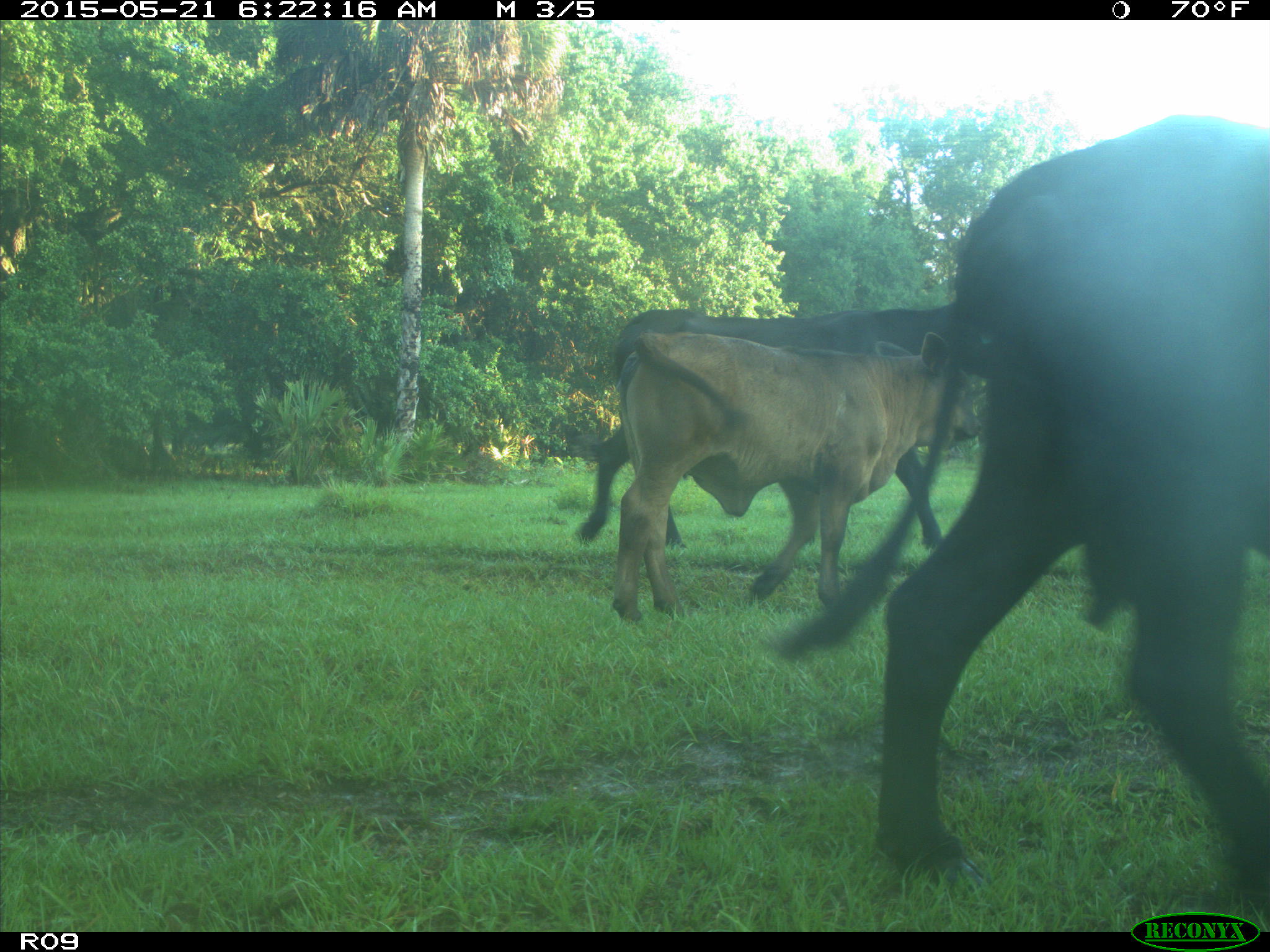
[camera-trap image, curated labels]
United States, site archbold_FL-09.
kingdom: Animalia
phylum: Chordata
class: Mammalia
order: Artiodactyla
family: Bovidae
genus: Bos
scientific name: Bos taurus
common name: domestic cow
Bos taurus (domestic cow).